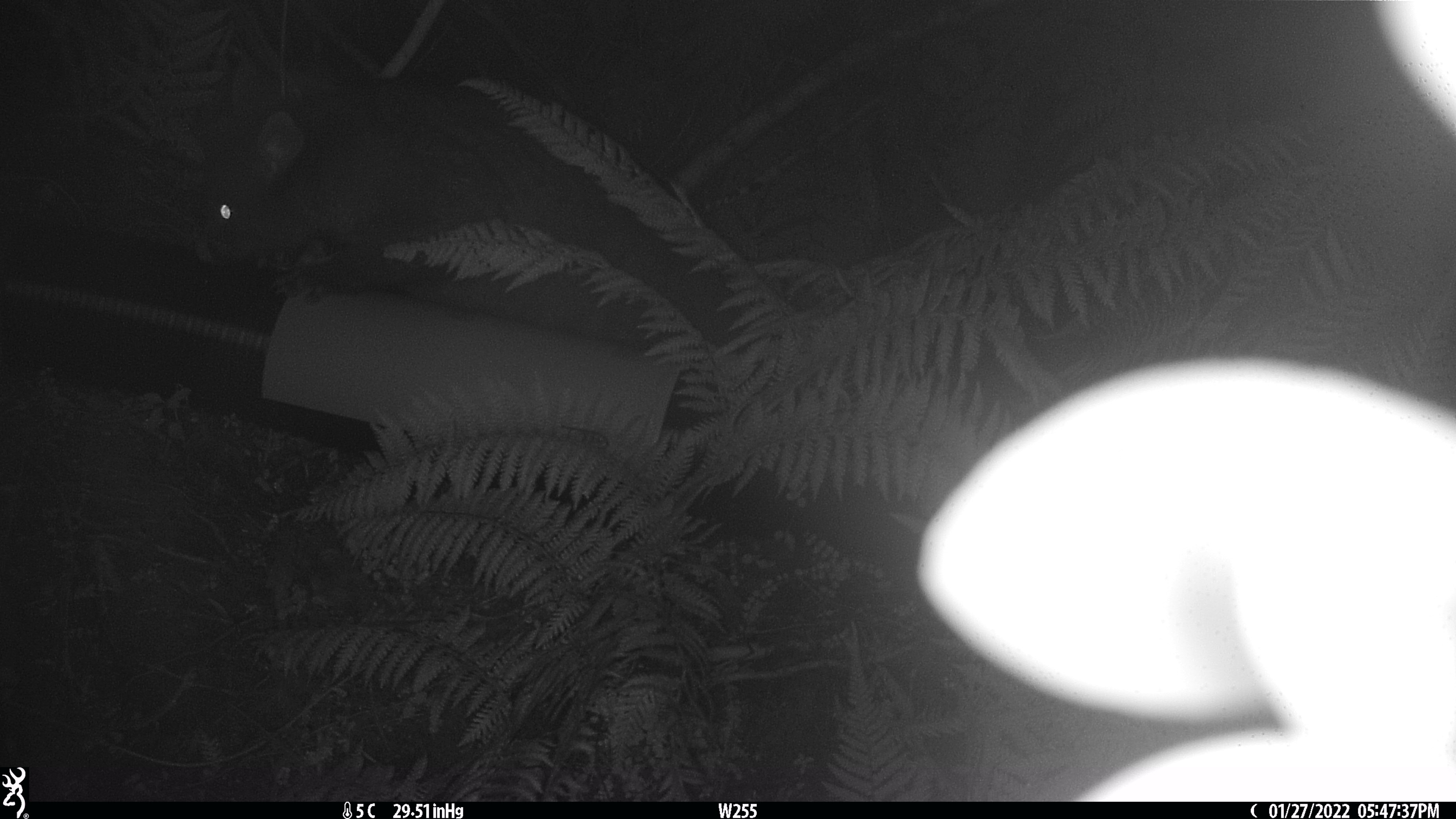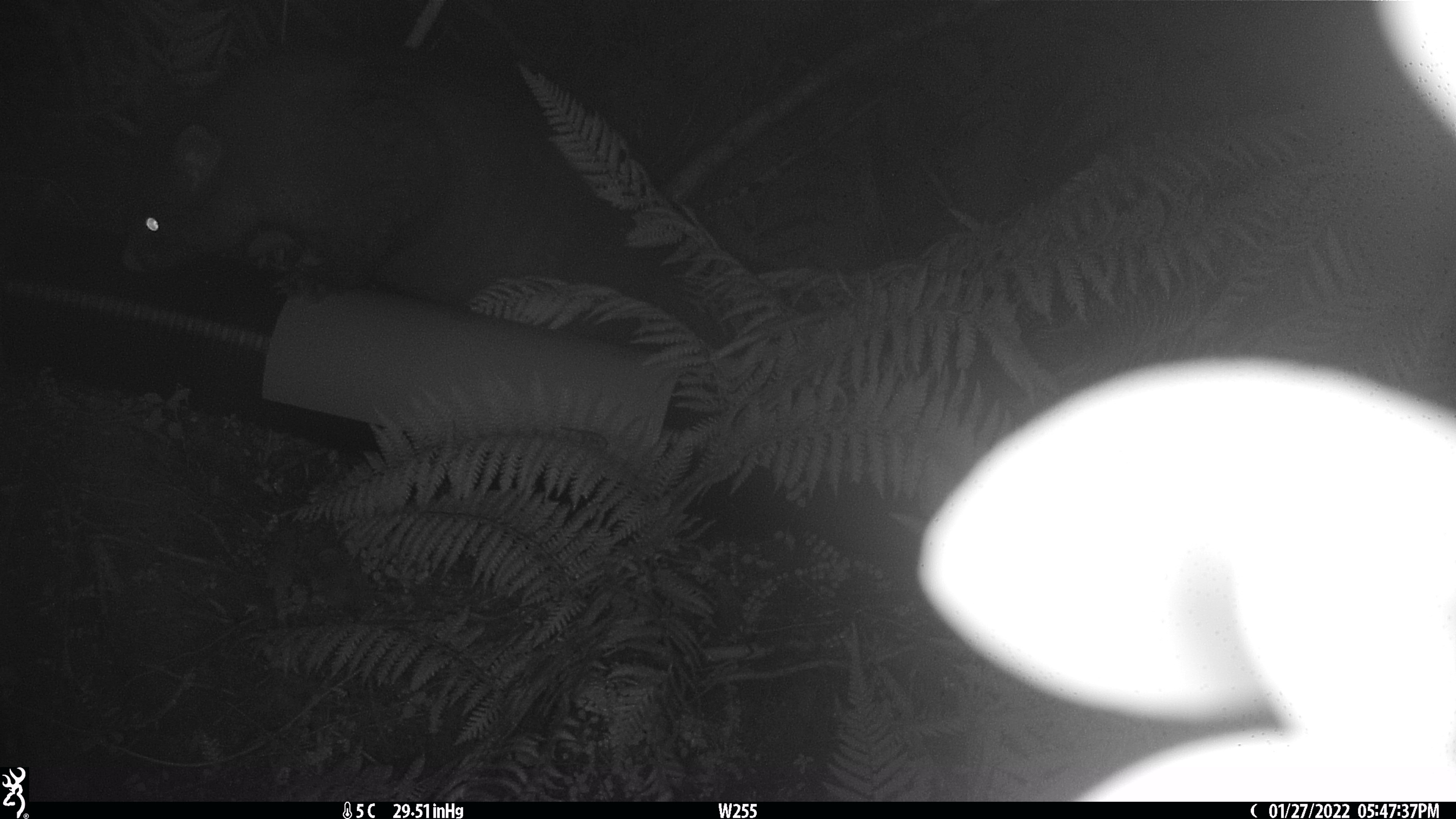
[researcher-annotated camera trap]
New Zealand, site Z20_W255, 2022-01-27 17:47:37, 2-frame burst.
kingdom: Animalia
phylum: Chordata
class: Mammalia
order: Diprotodontia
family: Phalangeridae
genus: Trichosurus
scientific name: Trichosurus vulpecula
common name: common brushtail possum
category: possum